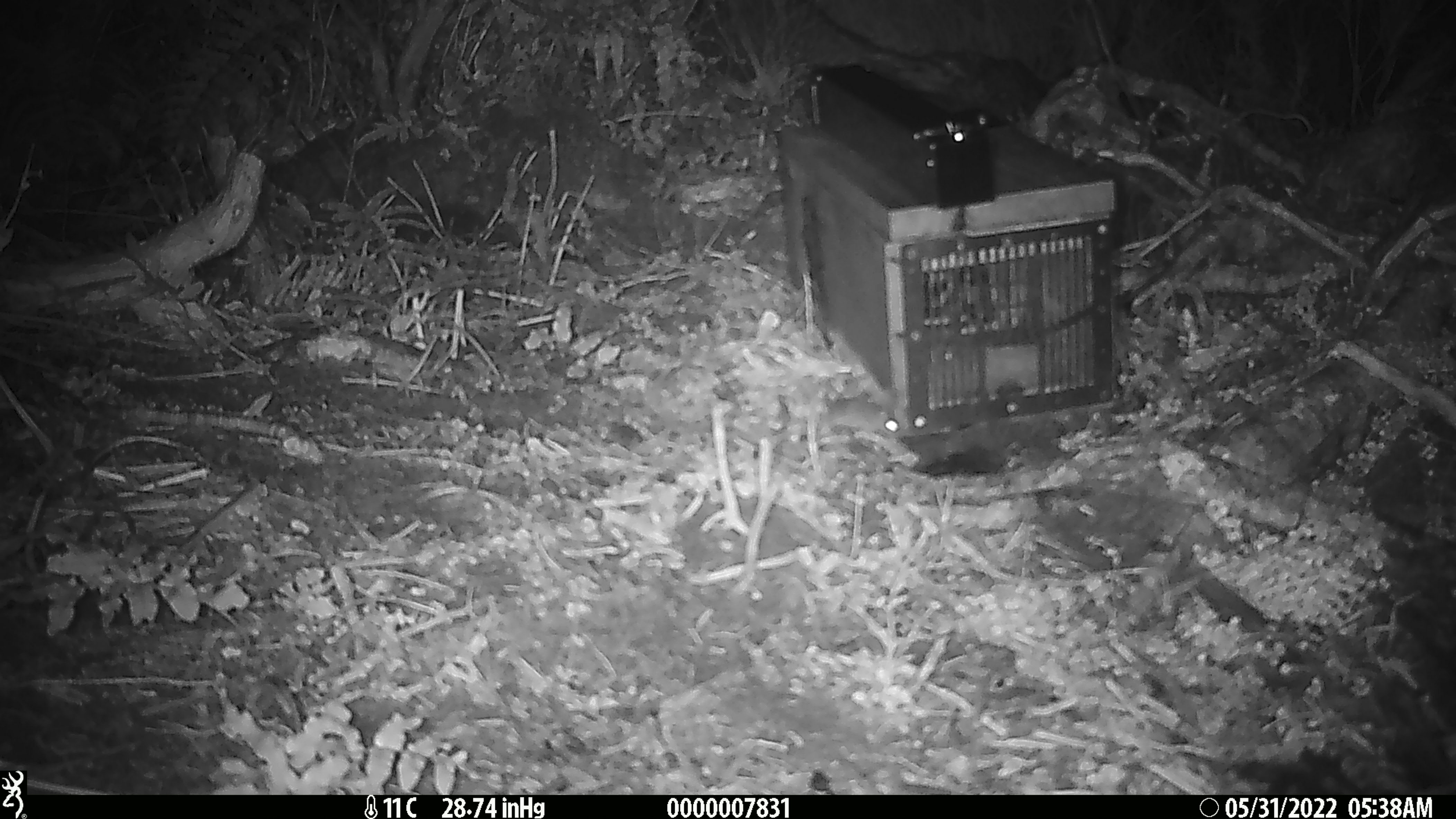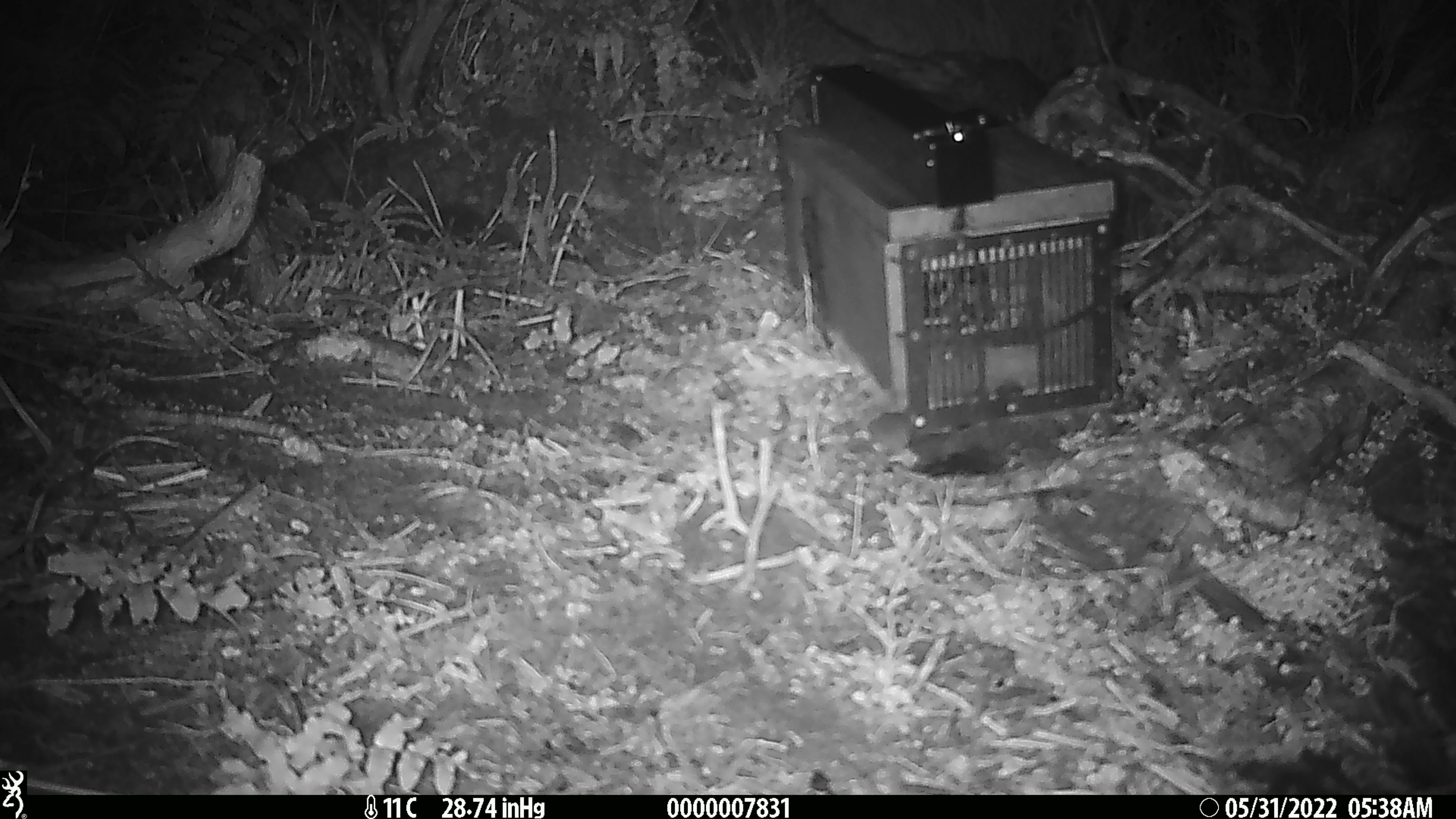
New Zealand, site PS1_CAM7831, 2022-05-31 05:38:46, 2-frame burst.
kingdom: Animalia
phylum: Chordata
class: Mammalia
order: Rodentia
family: Muridae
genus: Mus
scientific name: Mus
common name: mouse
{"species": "mouse (Mus)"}